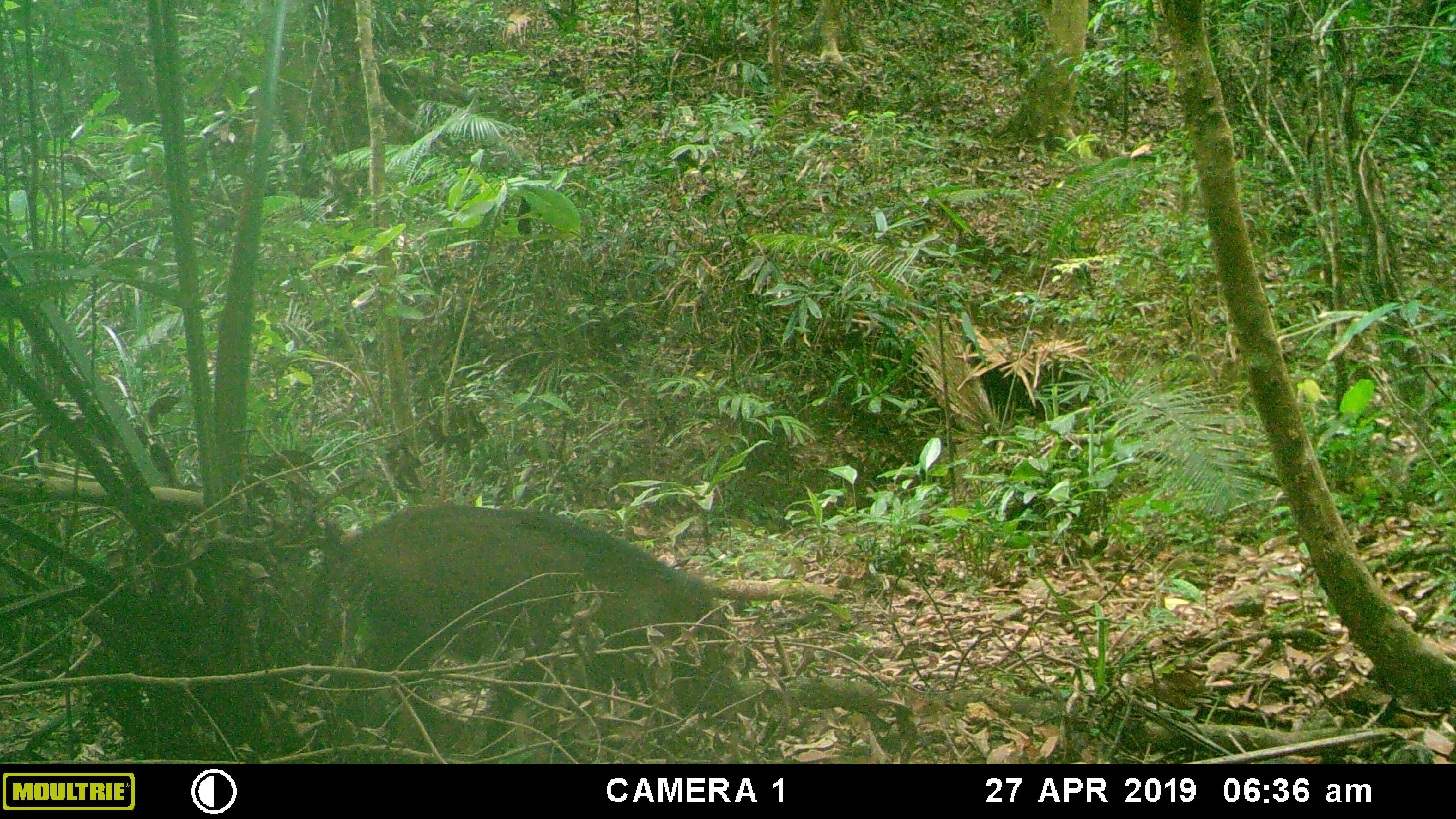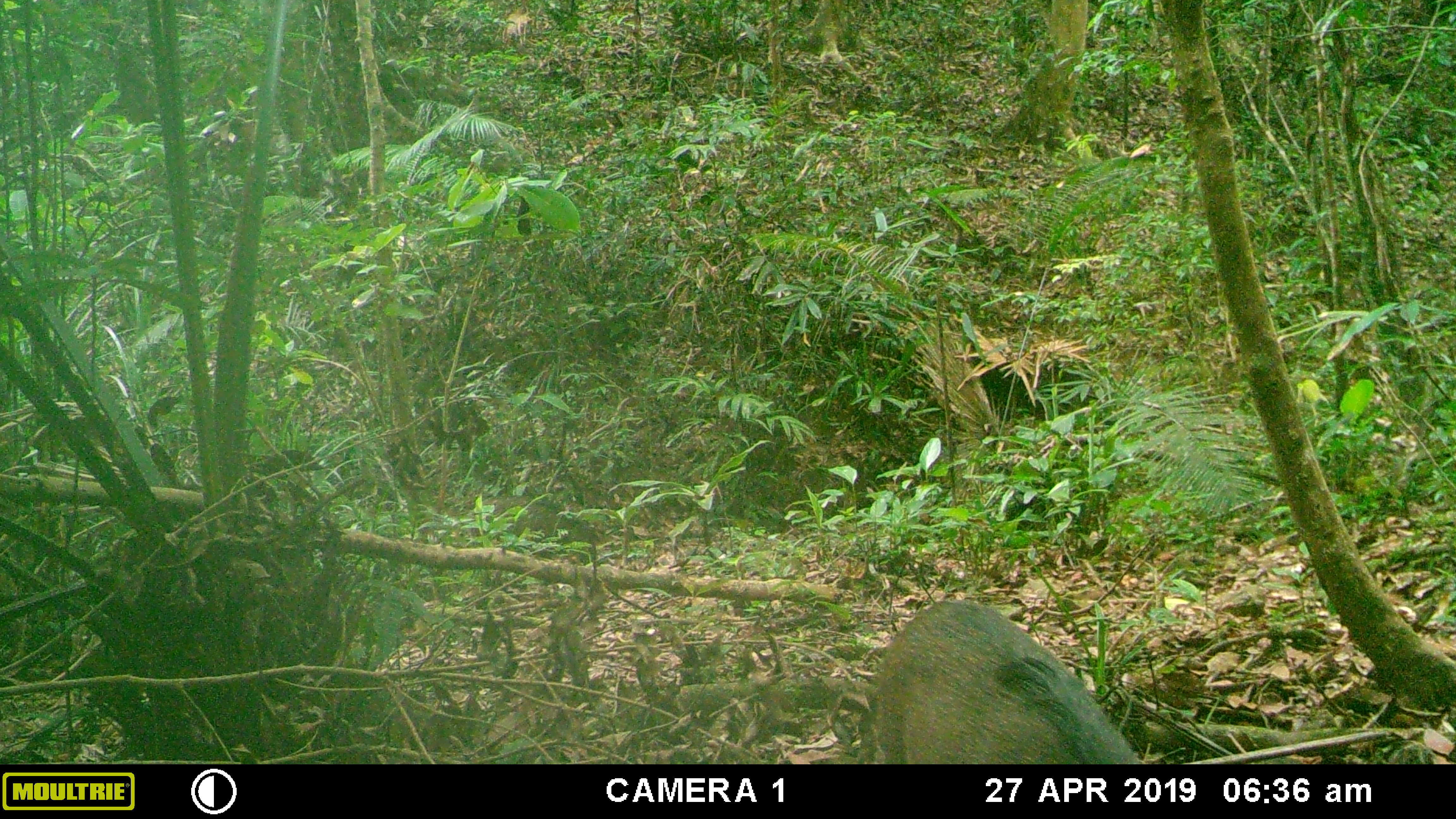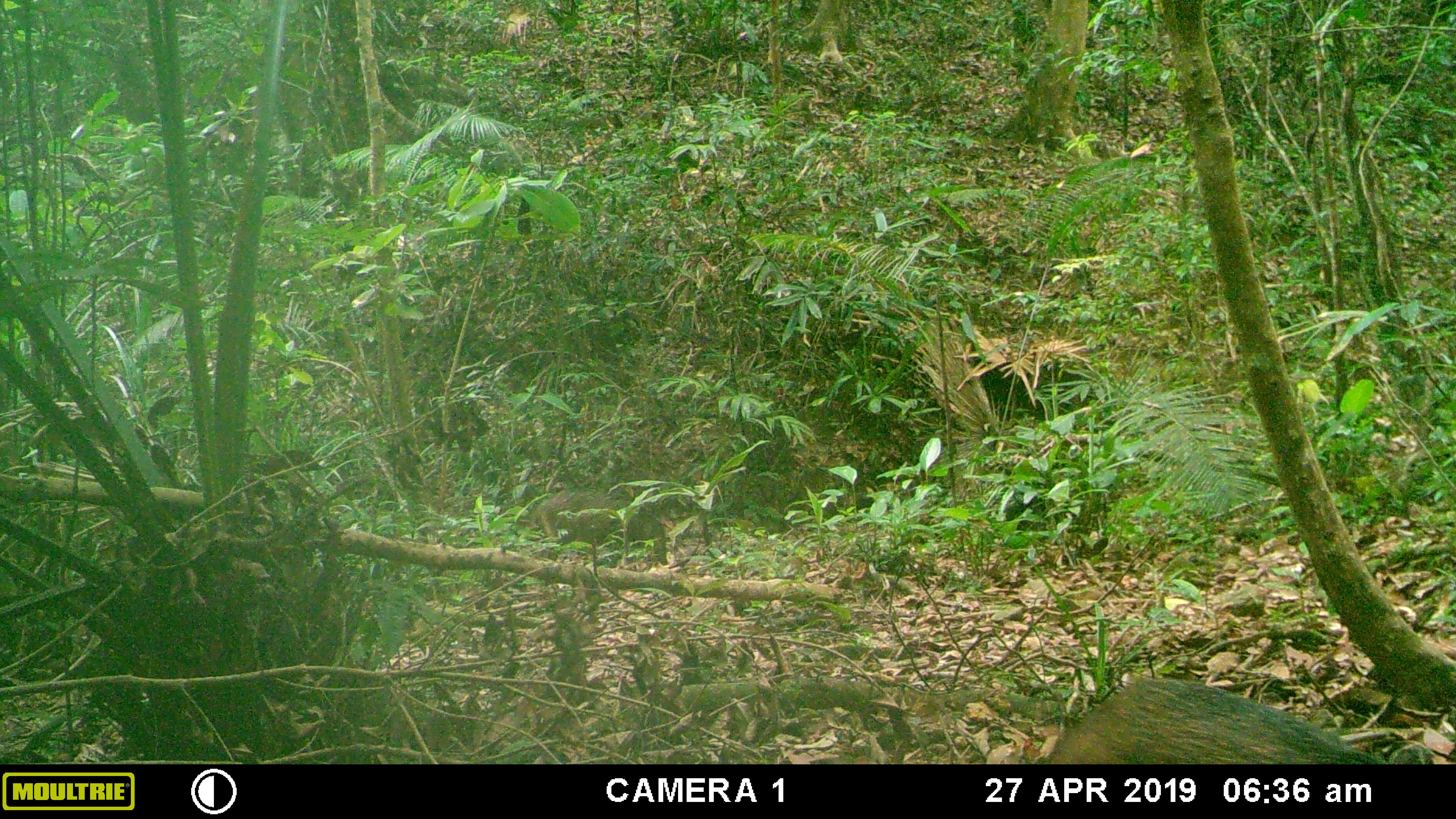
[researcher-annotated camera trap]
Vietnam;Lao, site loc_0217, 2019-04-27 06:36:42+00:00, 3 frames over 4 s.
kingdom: Animalia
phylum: Chordata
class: Mammalia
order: Artiodactyla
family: Suidae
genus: Sus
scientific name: Sus scrofa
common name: eurasian wild pig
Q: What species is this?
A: Eurasian wild pig (Sus scrofa).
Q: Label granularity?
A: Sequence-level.